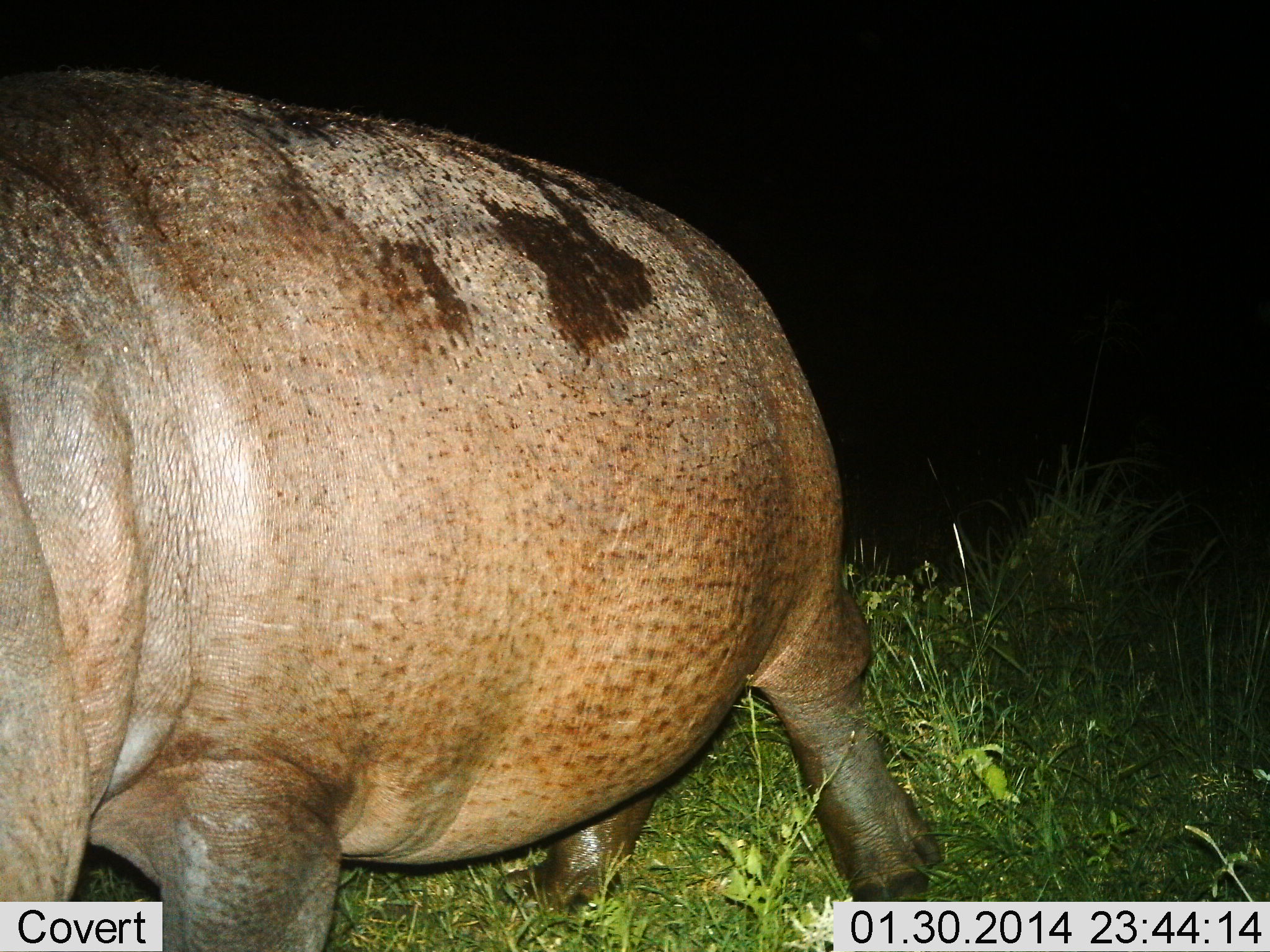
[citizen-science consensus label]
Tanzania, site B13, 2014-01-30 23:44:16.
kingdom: Animalia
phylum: Chordata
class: Mammalia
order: Artiodactyla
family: Hippopotamidae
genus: Hippopotamus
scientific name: Hippopotamus amphibius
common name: hippopotamus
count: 1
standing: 30%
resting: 0%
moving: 70%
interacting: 0%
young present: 0%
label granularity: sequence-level